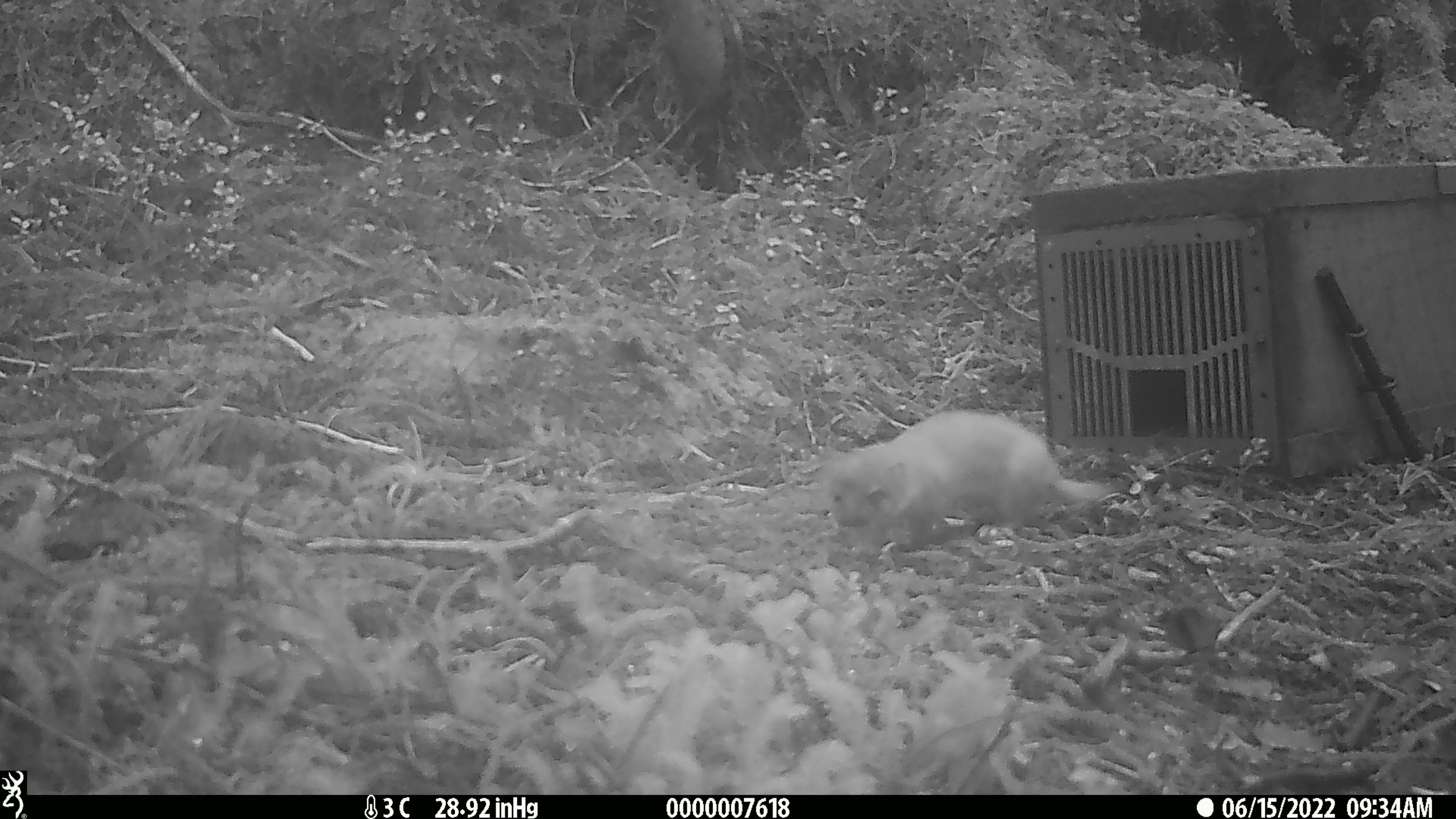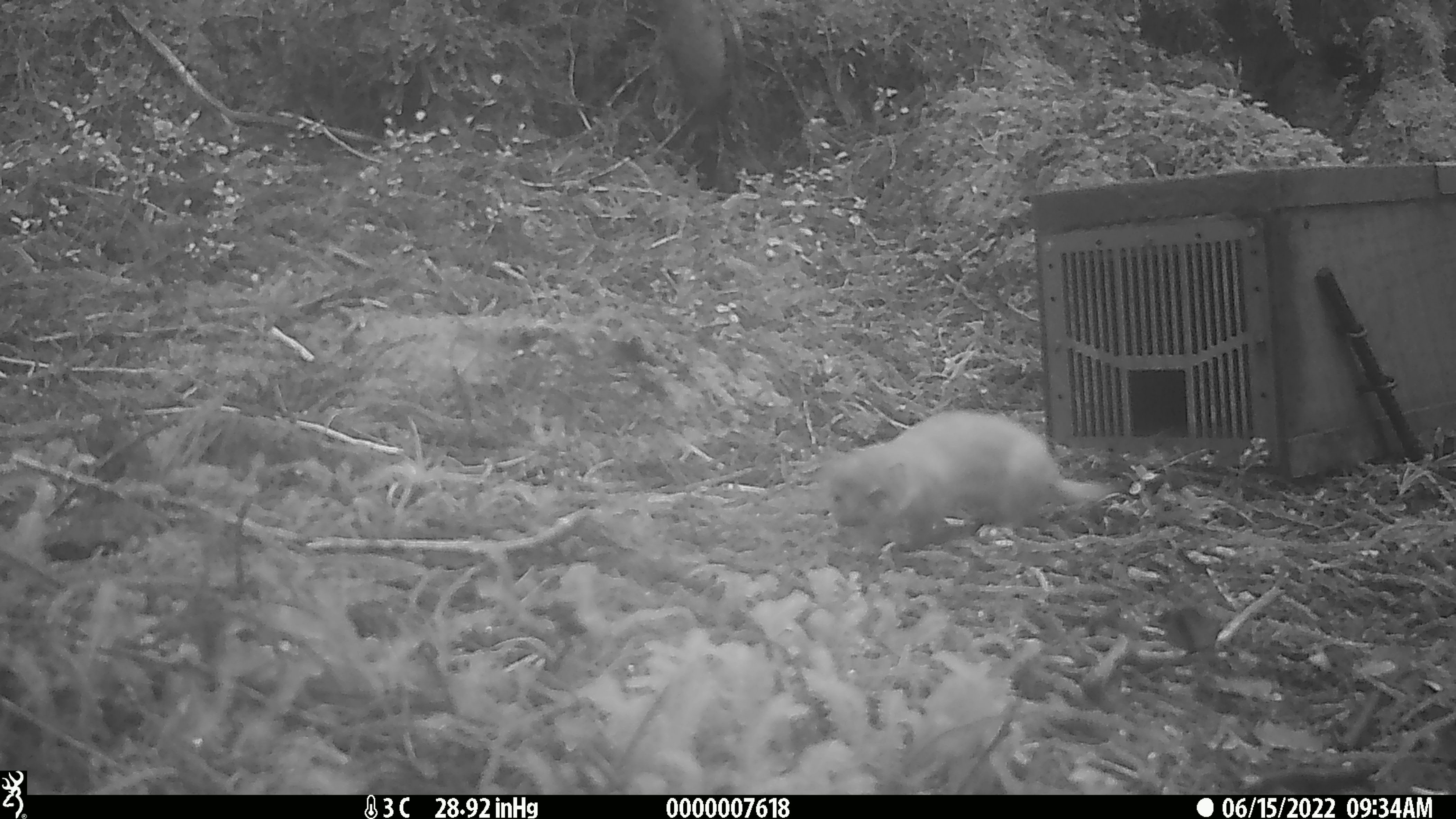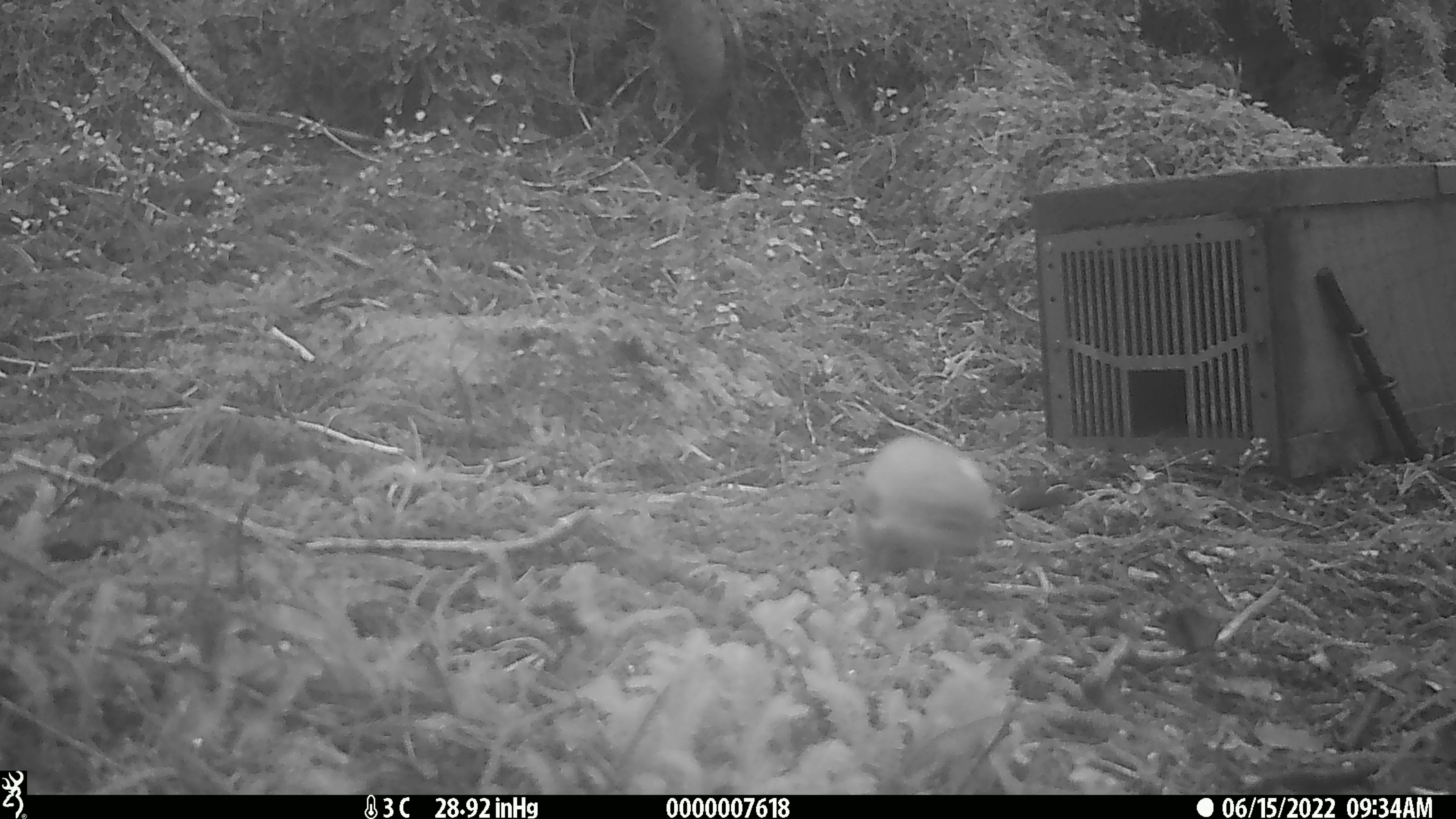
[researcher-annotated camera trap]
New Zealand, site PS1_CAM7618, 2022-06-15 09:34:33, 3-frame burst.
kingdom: Animalia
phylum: Chordata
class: Mammalia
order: Carnivora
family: Mustelidae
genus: Mustela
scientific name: Mustela erminea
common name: stoat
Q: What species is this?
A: Stoat (Mustela erminea).